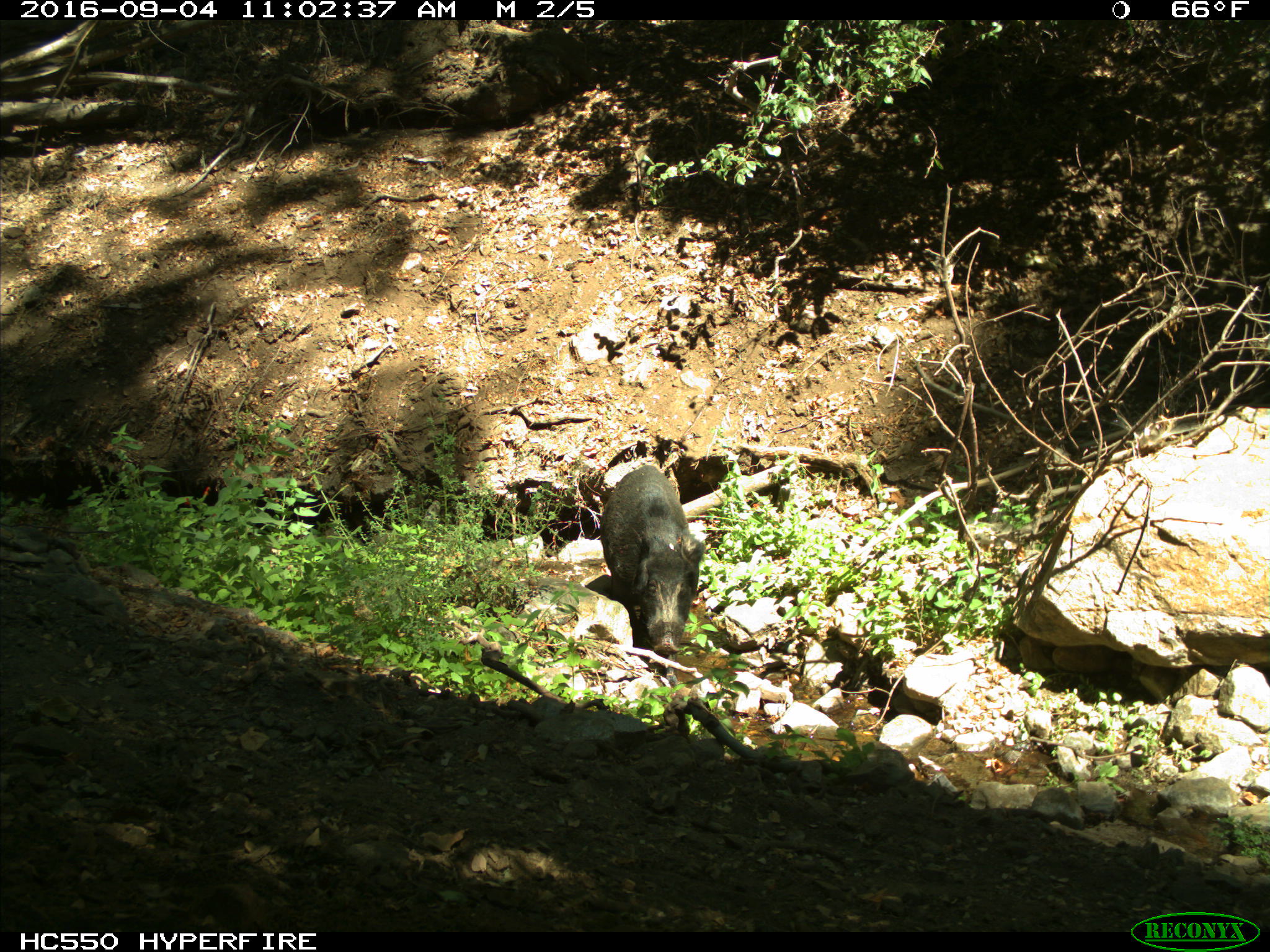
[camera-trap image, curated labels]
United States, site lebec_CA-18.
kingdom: Animalia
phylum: Chordata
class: Mammalia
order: Artiodactyla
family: Suidae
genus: Sus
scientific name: Sus scrofa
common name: wild boar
Sus scrofa (wild boar).